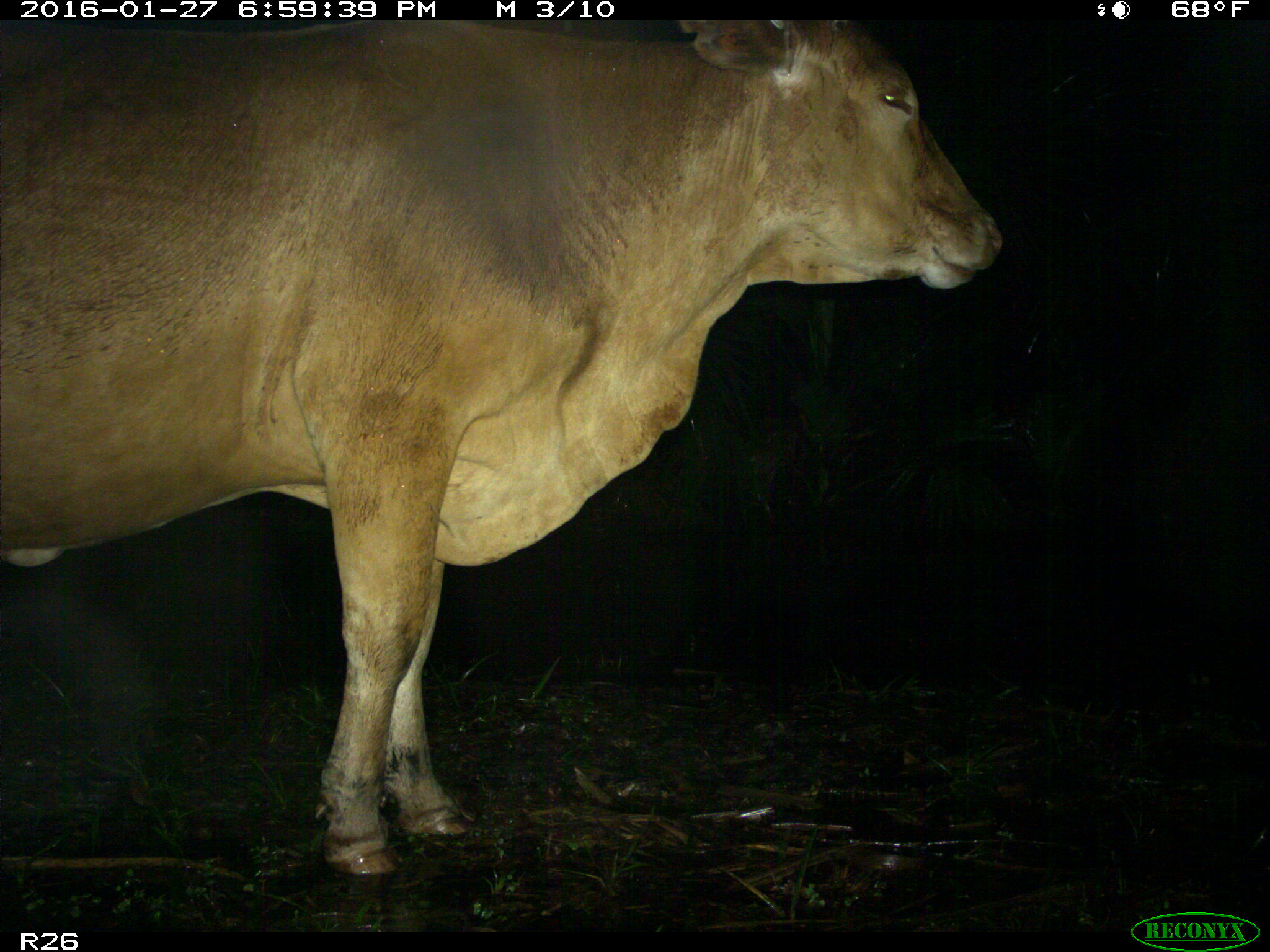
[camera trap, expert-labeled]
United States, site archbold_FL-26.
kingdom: Animalia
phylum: Chordata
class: Mammalia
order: Artiodactyla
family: Bovidae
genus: Bos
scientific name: Bos taurus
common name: domestic cow